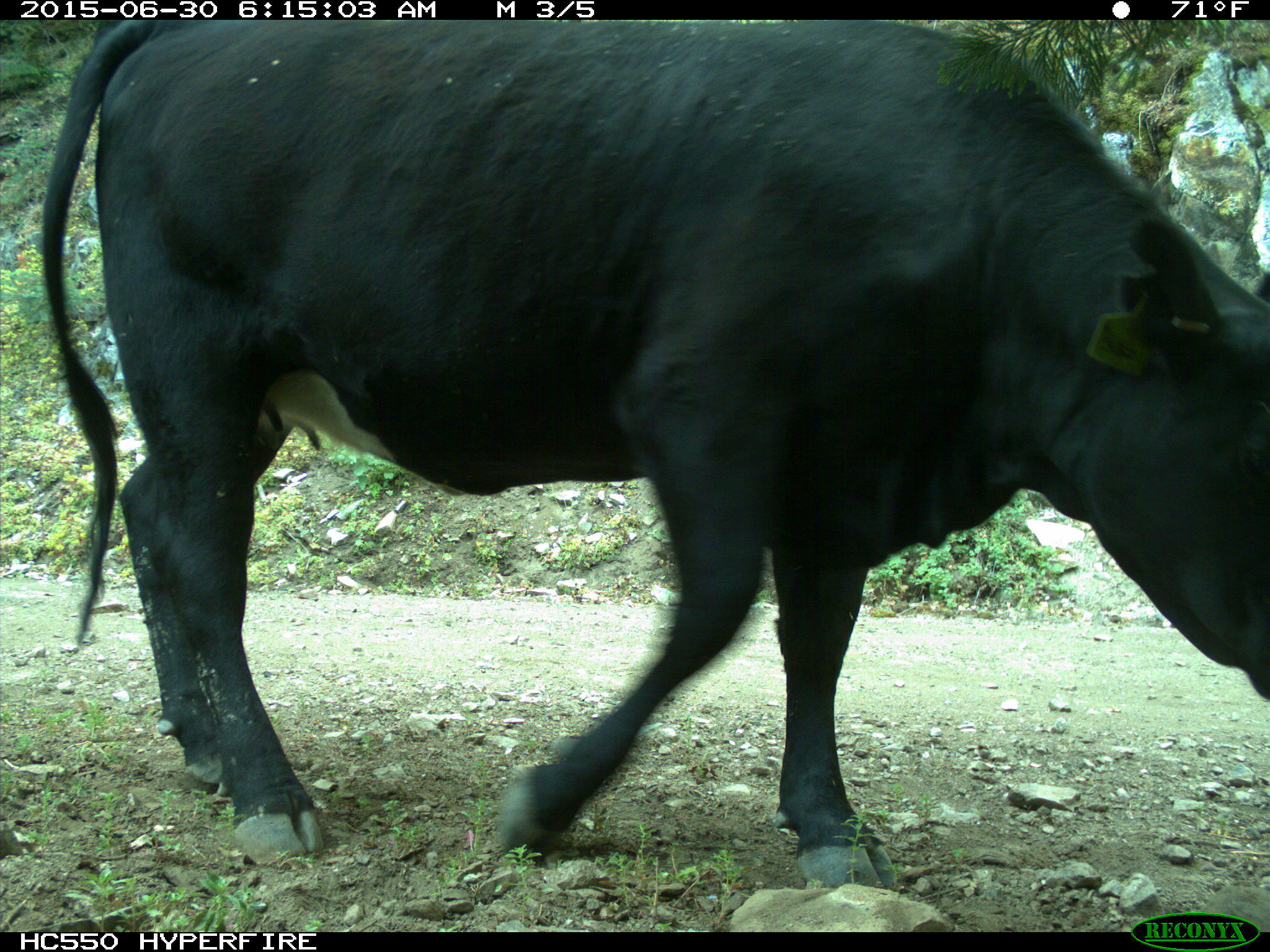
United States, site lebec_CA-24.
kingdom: Animalia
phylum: Chordata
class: Mammalia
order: Artiodactyla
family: Bovidae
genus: Bos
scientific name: Bos taurus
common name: domestic cow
Bos taurus (domestic cow).